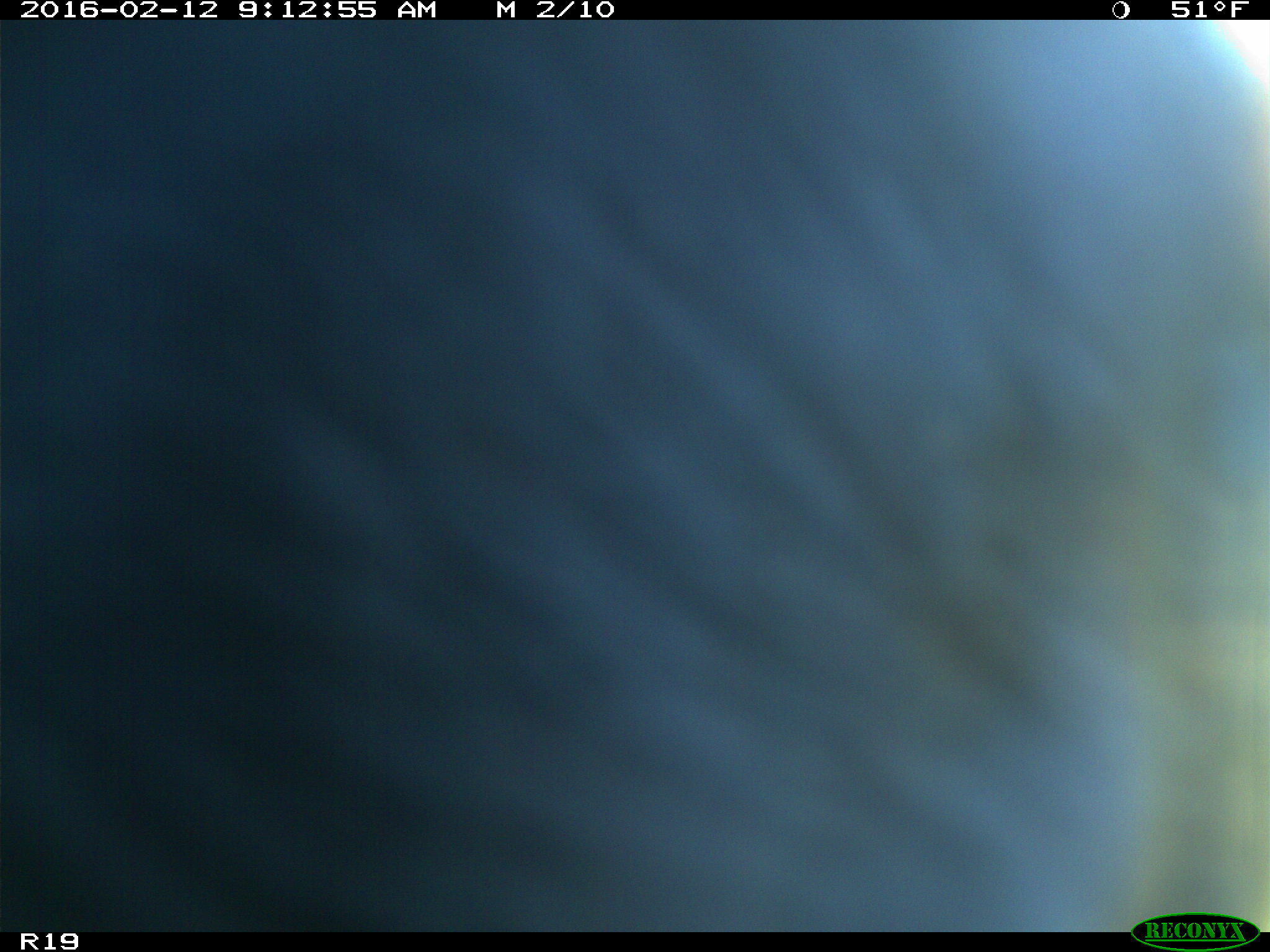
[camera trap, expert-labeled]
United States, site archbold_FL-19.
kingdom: Animalia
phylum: Chordata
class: Mammalia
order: Artiodactyla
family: Bovidae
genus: Bos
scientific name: Bos taurus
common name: domestic cow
Bos taurus (domestic cow).